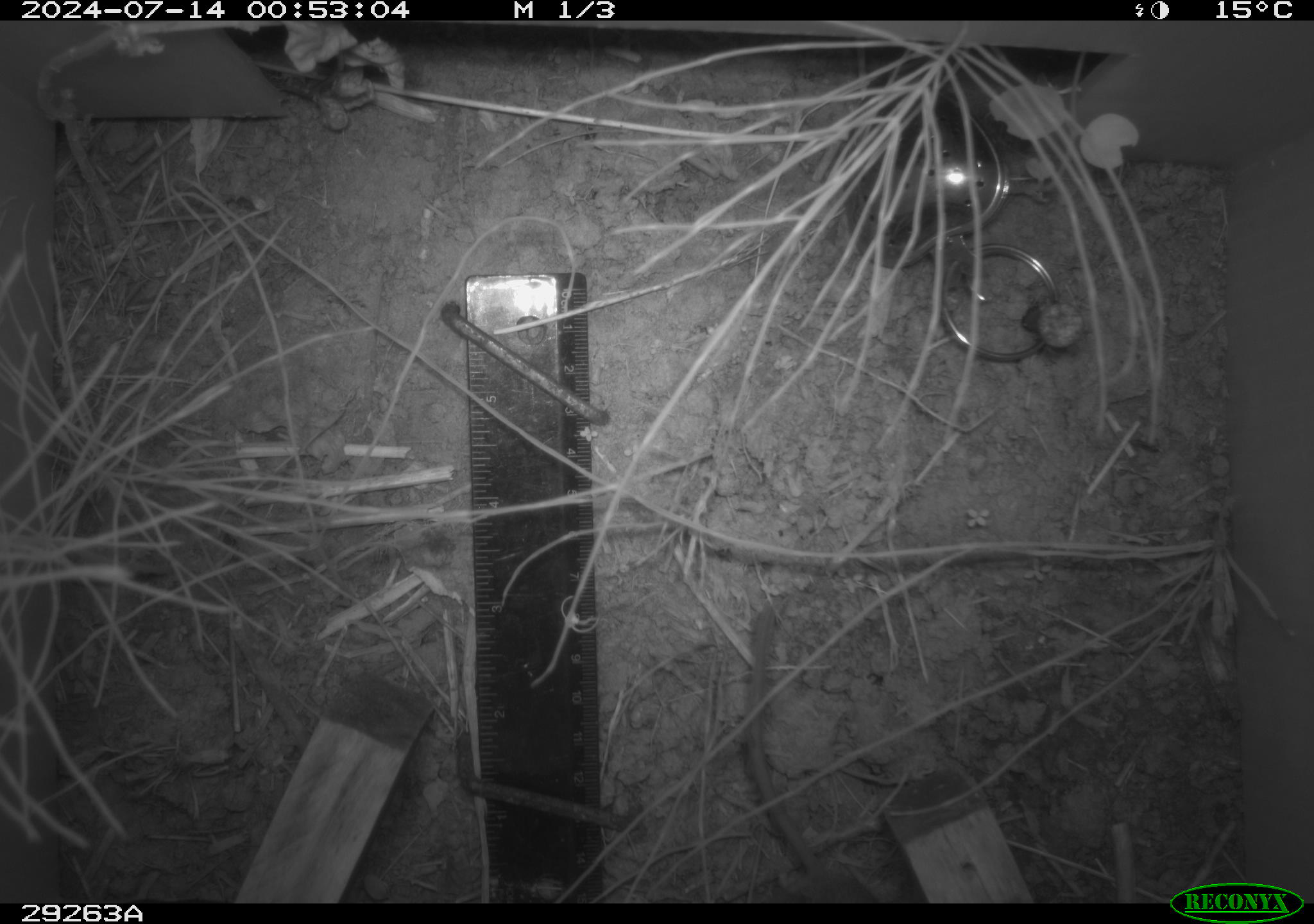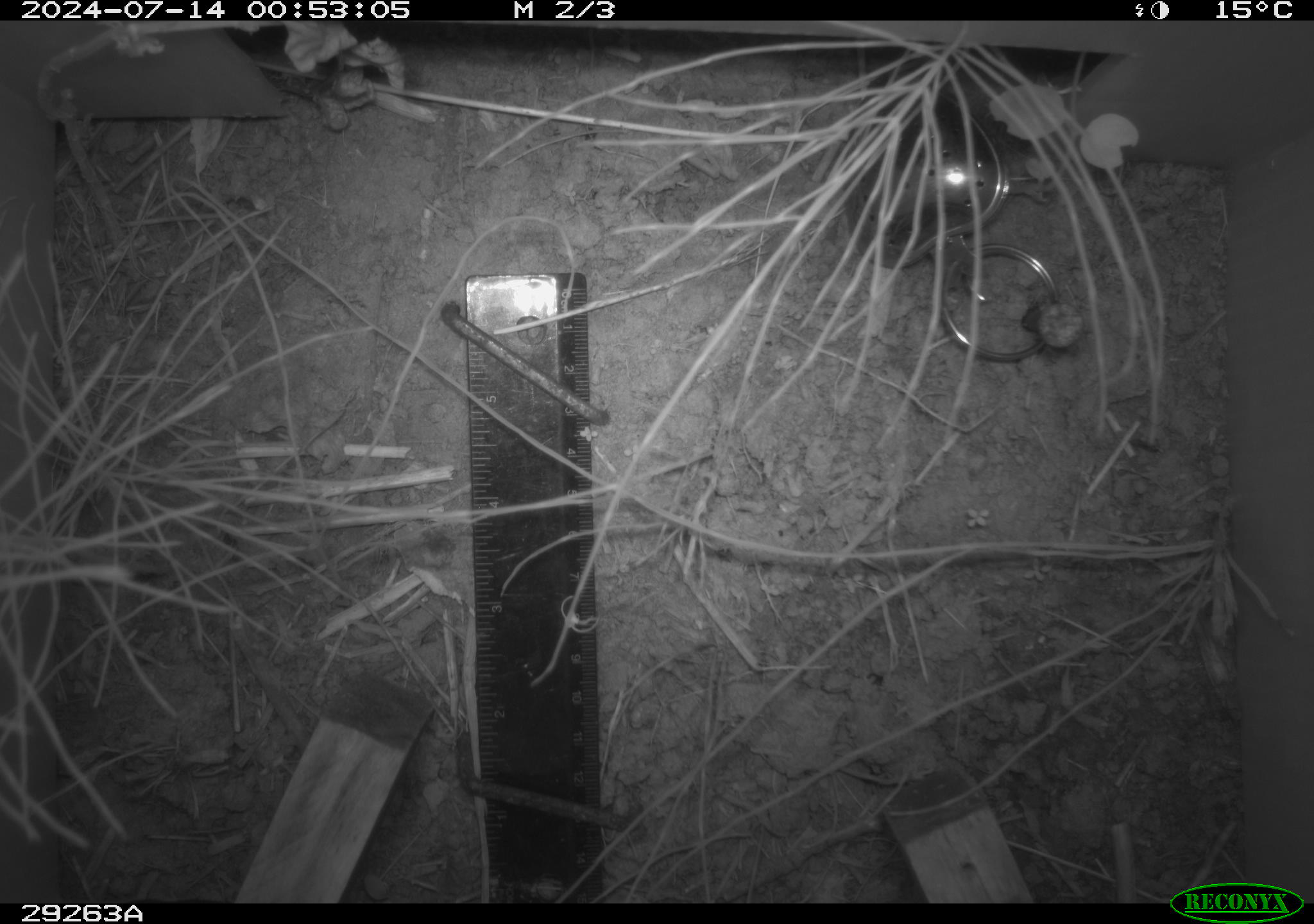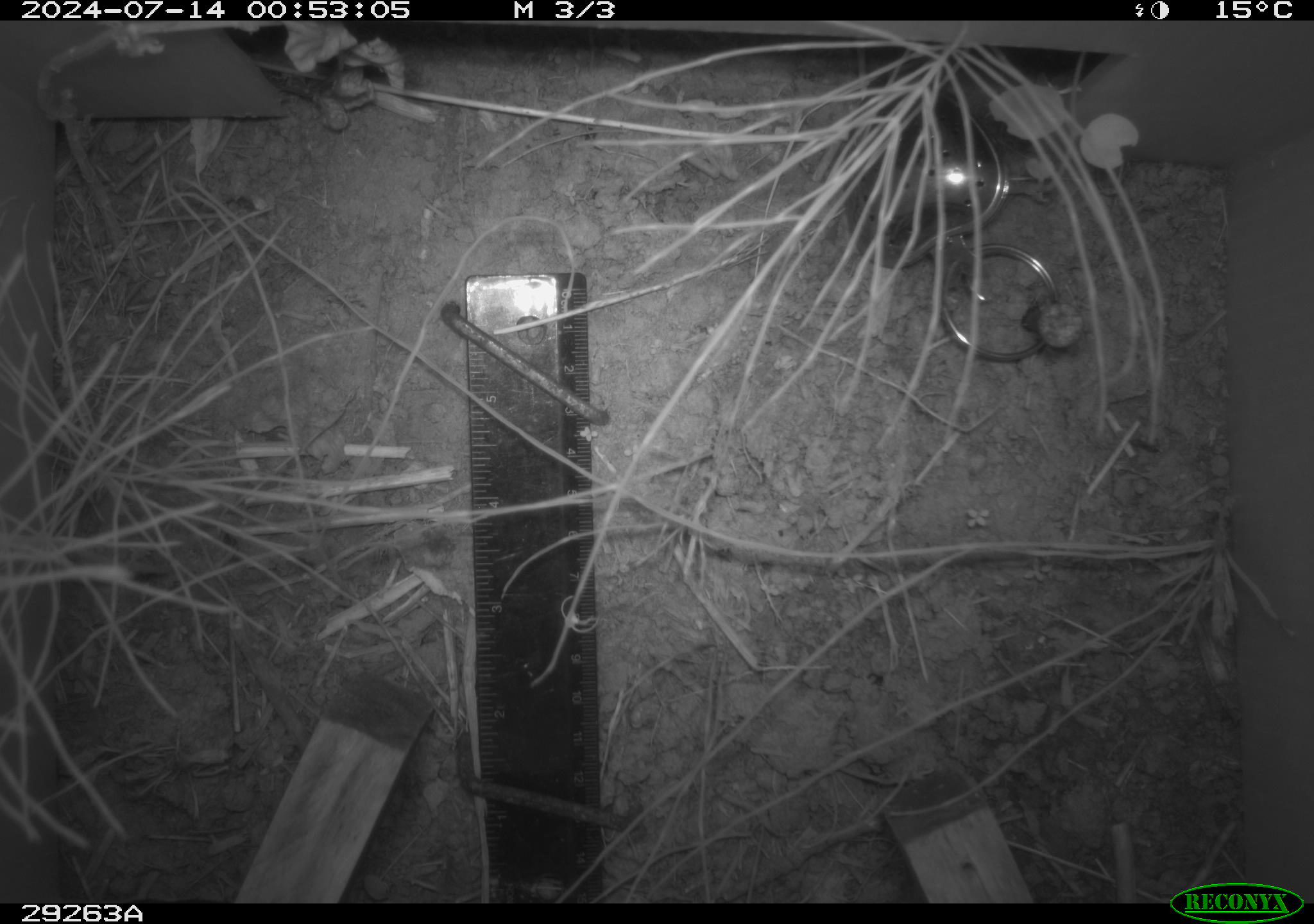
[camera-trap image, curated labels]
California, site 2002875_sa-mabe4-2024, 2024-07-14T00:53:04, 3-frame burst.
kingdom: Animalia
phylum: Chordata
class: Mammalia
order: Rodentia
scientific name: Rodentia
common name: mouse species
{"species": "mouse species (Rodentia)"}